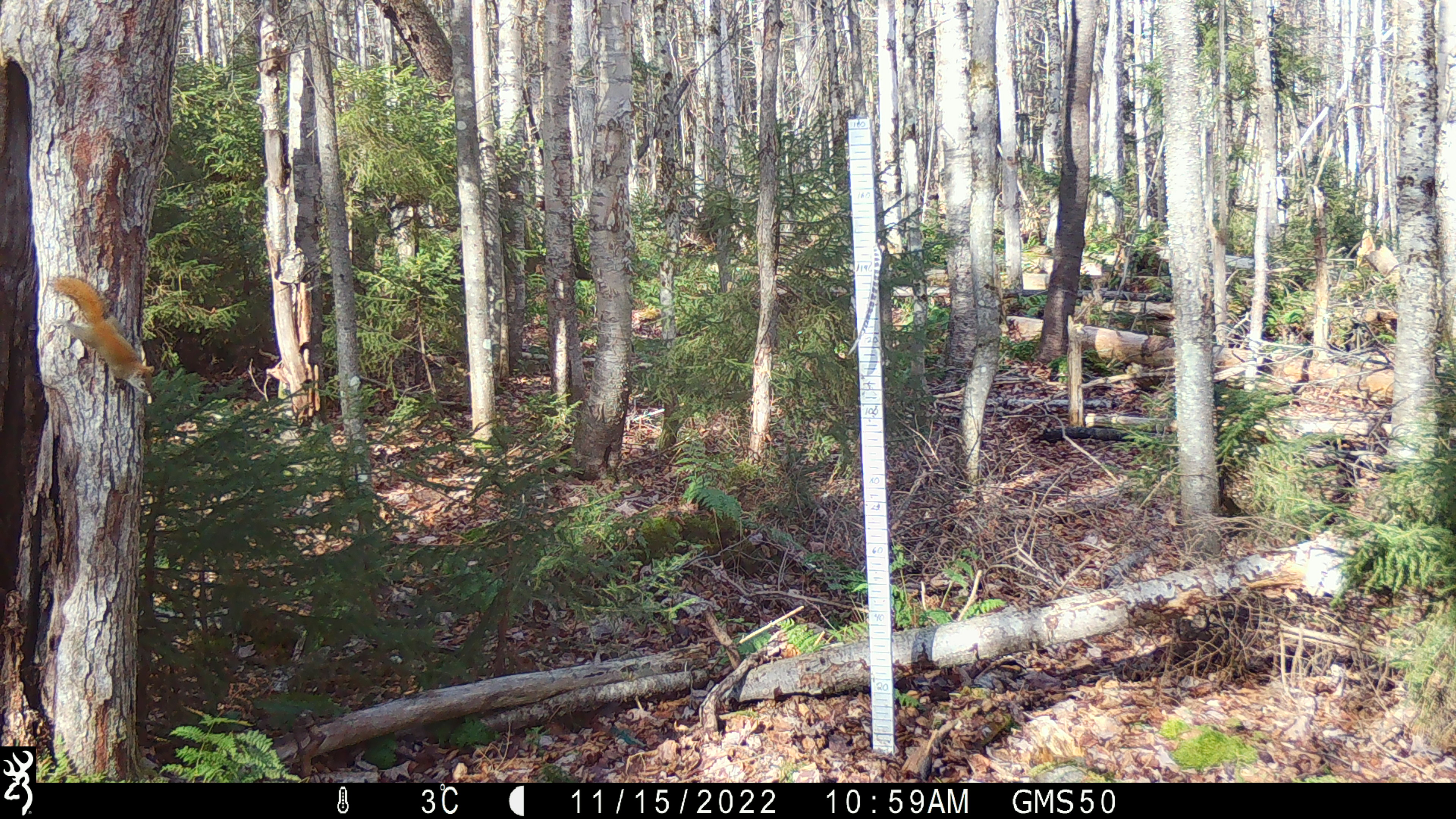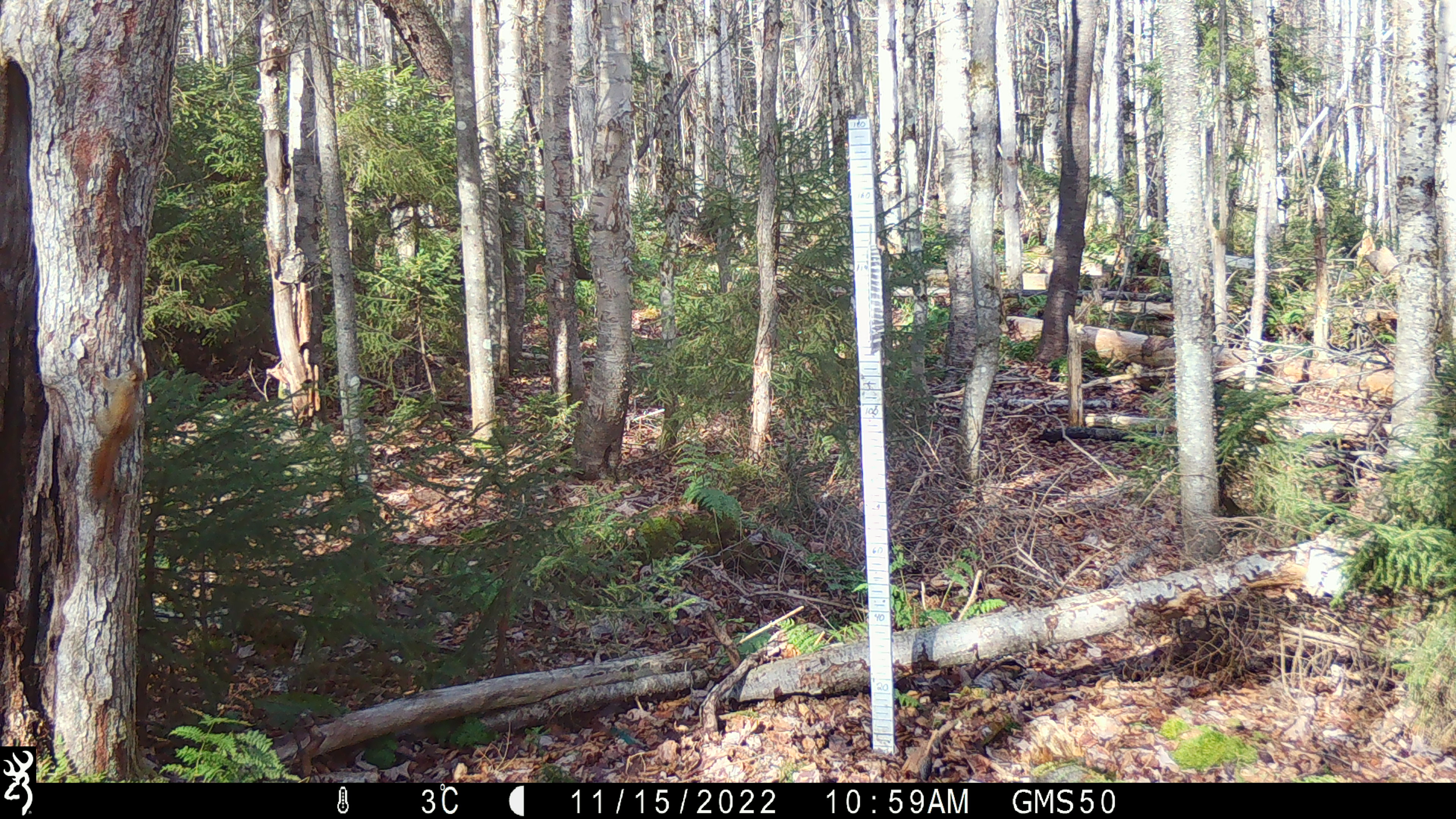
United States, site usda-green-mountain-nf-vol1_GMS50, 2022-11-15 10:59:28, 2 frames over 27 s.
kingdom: Animalia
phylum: Chordata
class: Mammalia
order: Rodentia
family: Sciuridae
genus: Tamiasciurus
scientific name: Tamiasciurus hudsonicus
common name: red squirrel